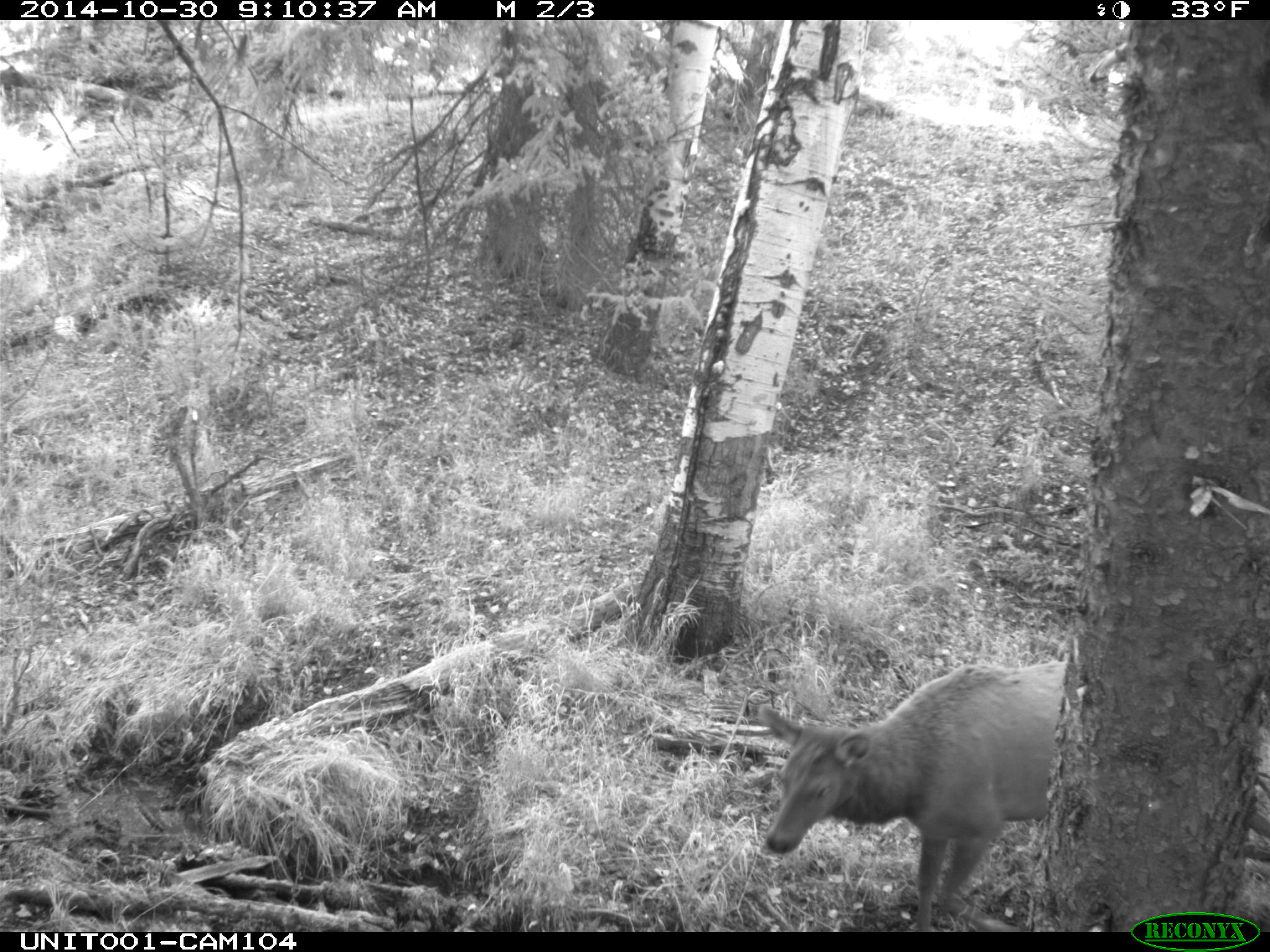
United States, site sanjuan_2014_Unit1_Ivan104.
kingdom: Animalia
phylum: Chordata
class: Mammalia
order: Artiodactyla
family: Cervidae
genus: Cervus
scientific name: Cervus elaphus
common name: red deer